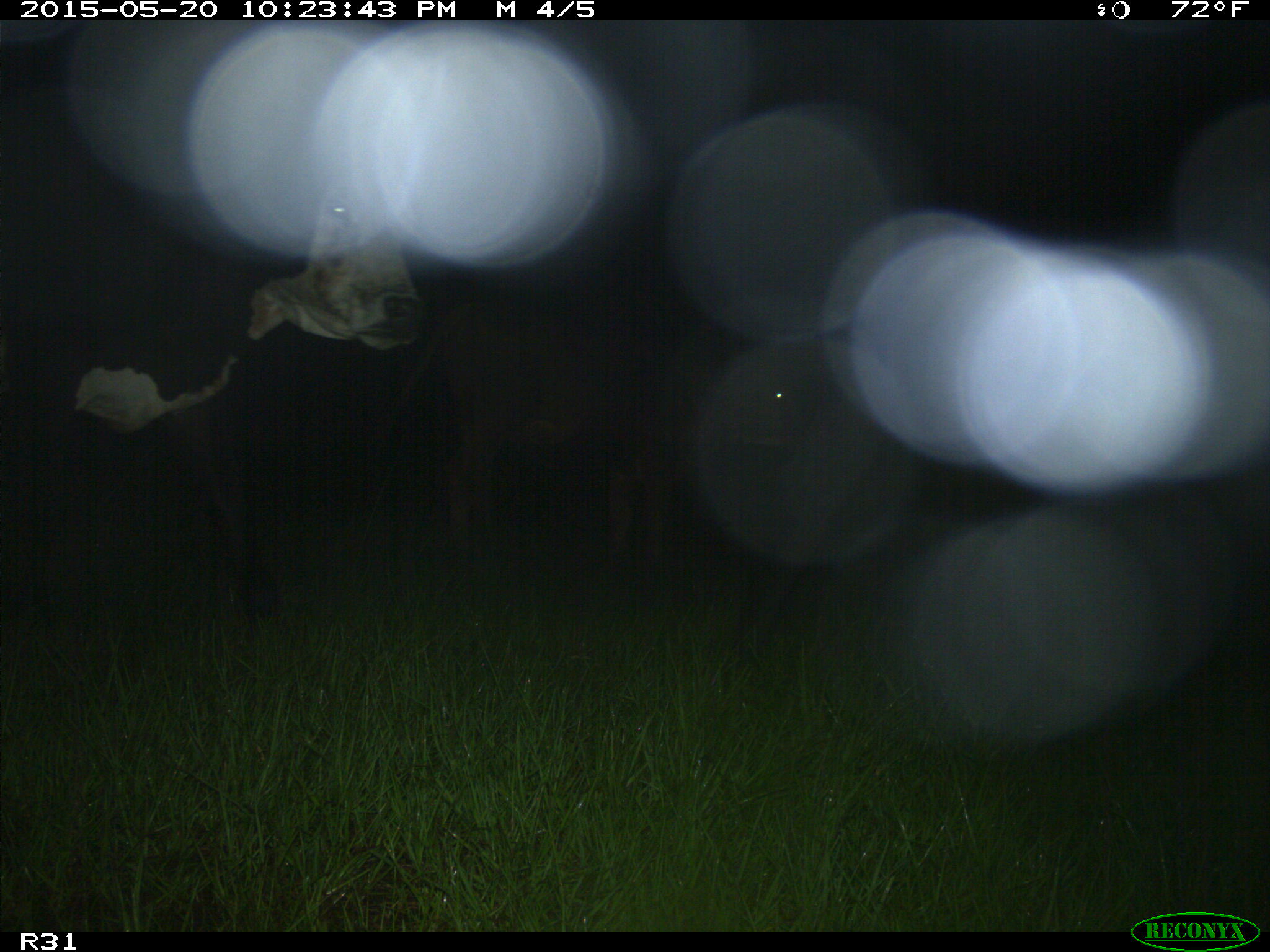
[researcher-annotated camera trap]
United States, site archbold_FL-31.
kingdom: Animalia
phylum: Chordata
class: Mammalia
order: Artiodactyla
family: Bovidae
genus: Bos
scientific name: Bos taurus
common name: domestic cow